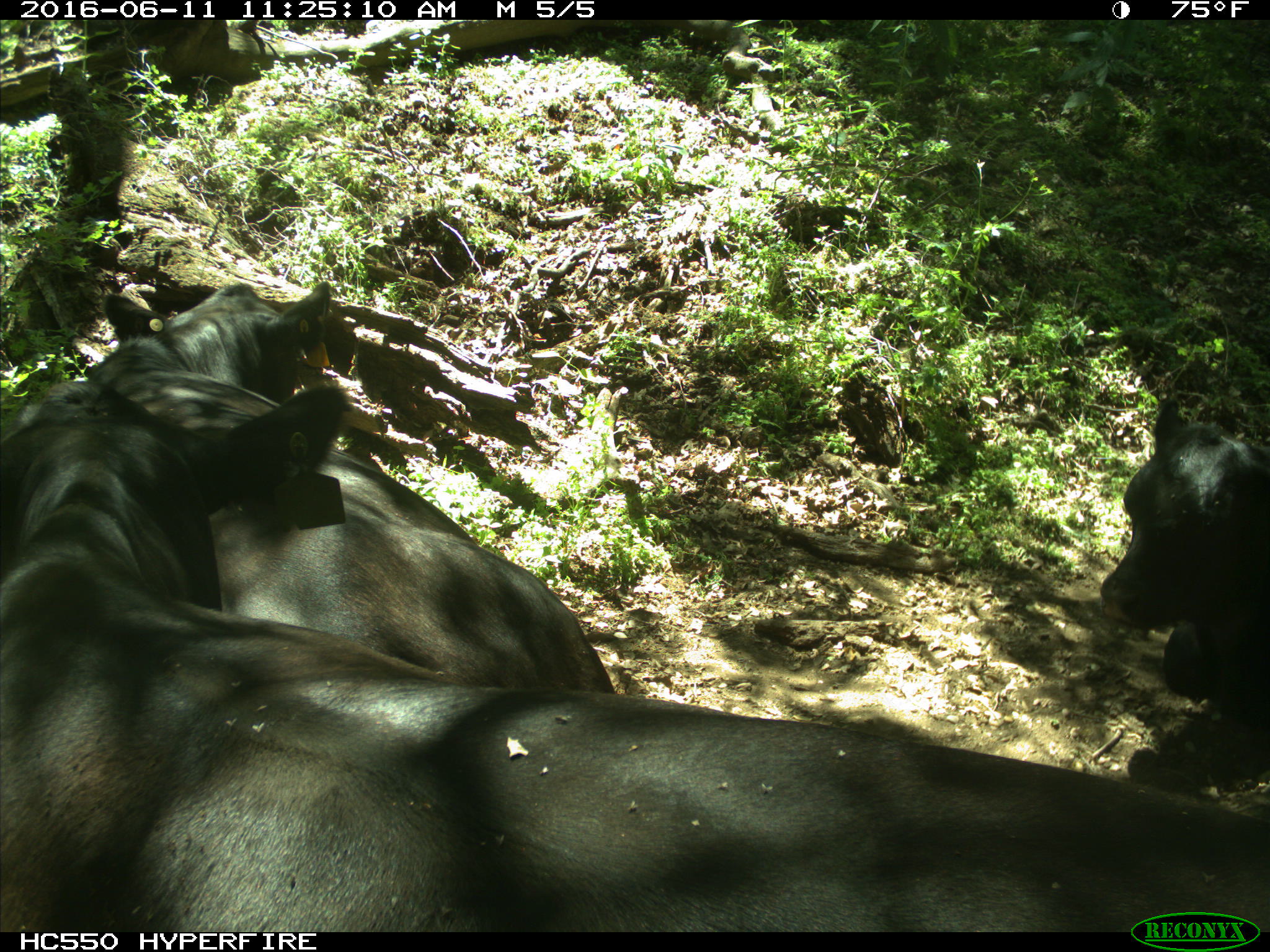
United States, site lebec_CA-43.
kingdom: Animalia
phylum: Chordata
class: Mammalia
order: Artiodactyla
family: Bovidae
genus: Bos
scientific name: Bos taurus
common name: domestic cow